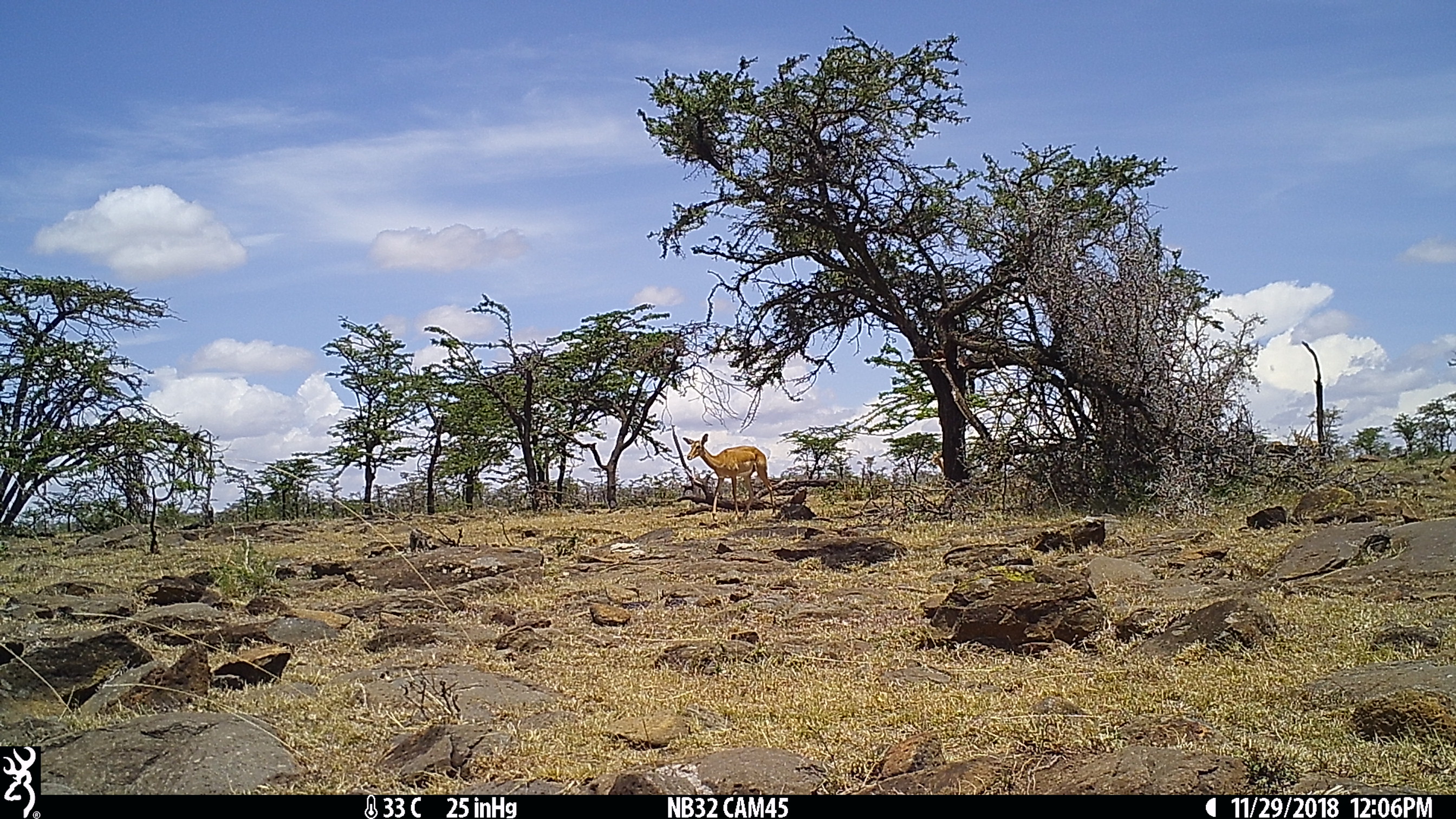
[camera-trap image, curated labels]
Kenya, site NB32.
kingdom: Animalia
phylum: Chordata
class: Mammalia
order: Artiodactyla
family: Bovidae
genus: Aepyceros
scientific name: Aepyceros melampus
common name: impala